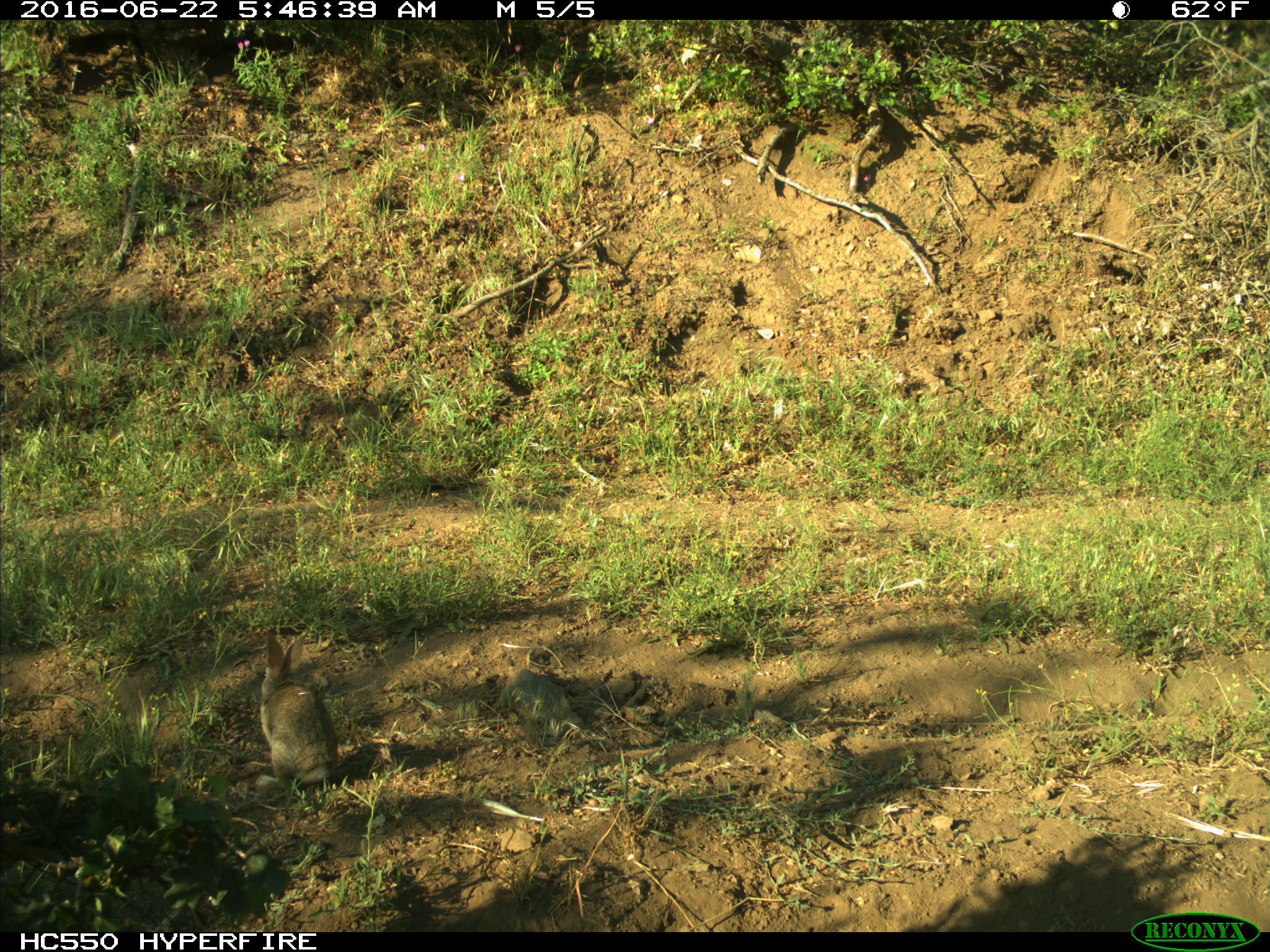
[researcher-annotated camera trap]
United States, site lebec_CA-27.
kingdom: Animalia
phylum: Chordata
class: Mammalia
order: Lagomorpha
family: Leporidae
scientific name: Leporidae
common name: rabbits and hares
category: unidentified rabbit